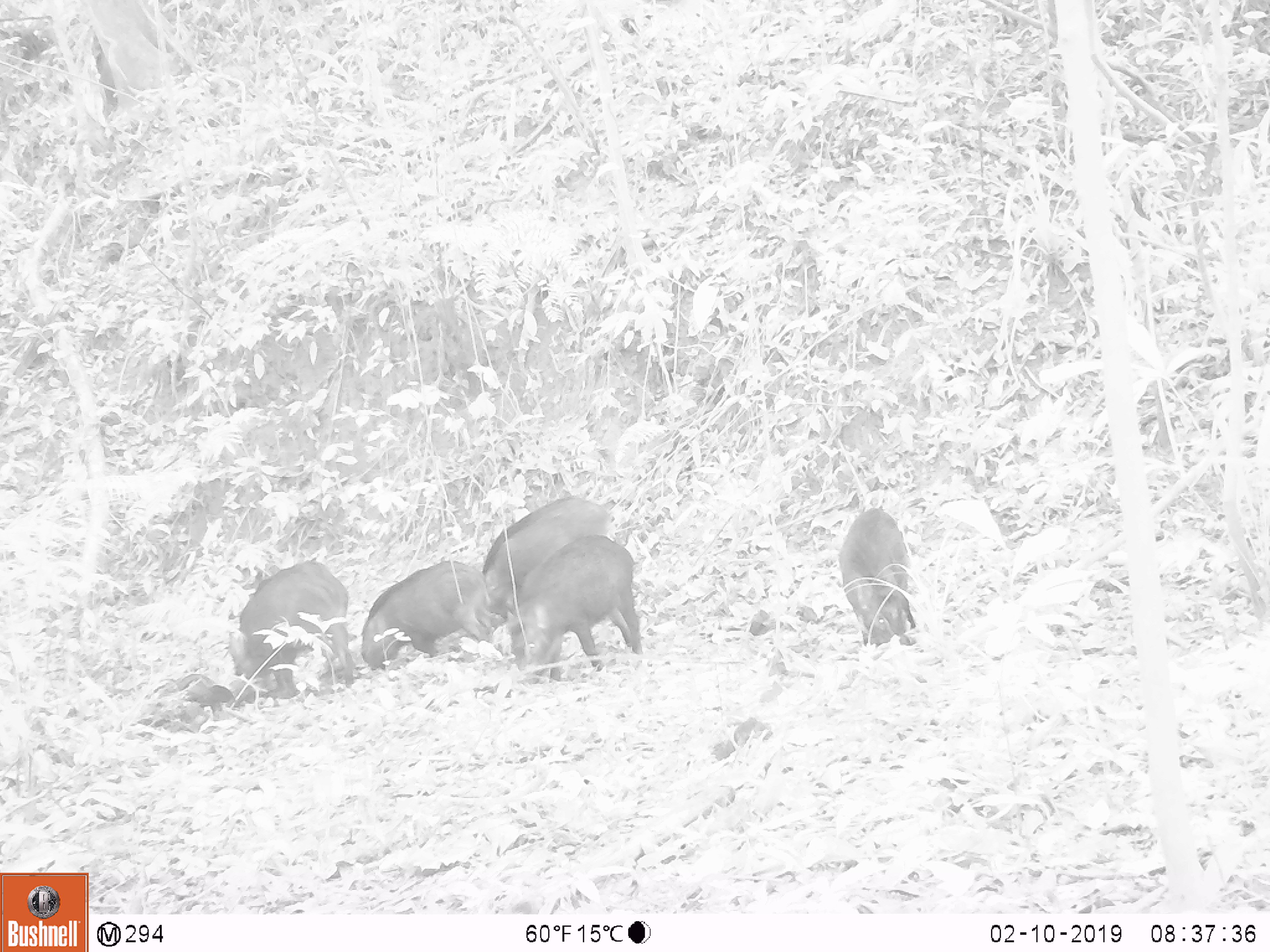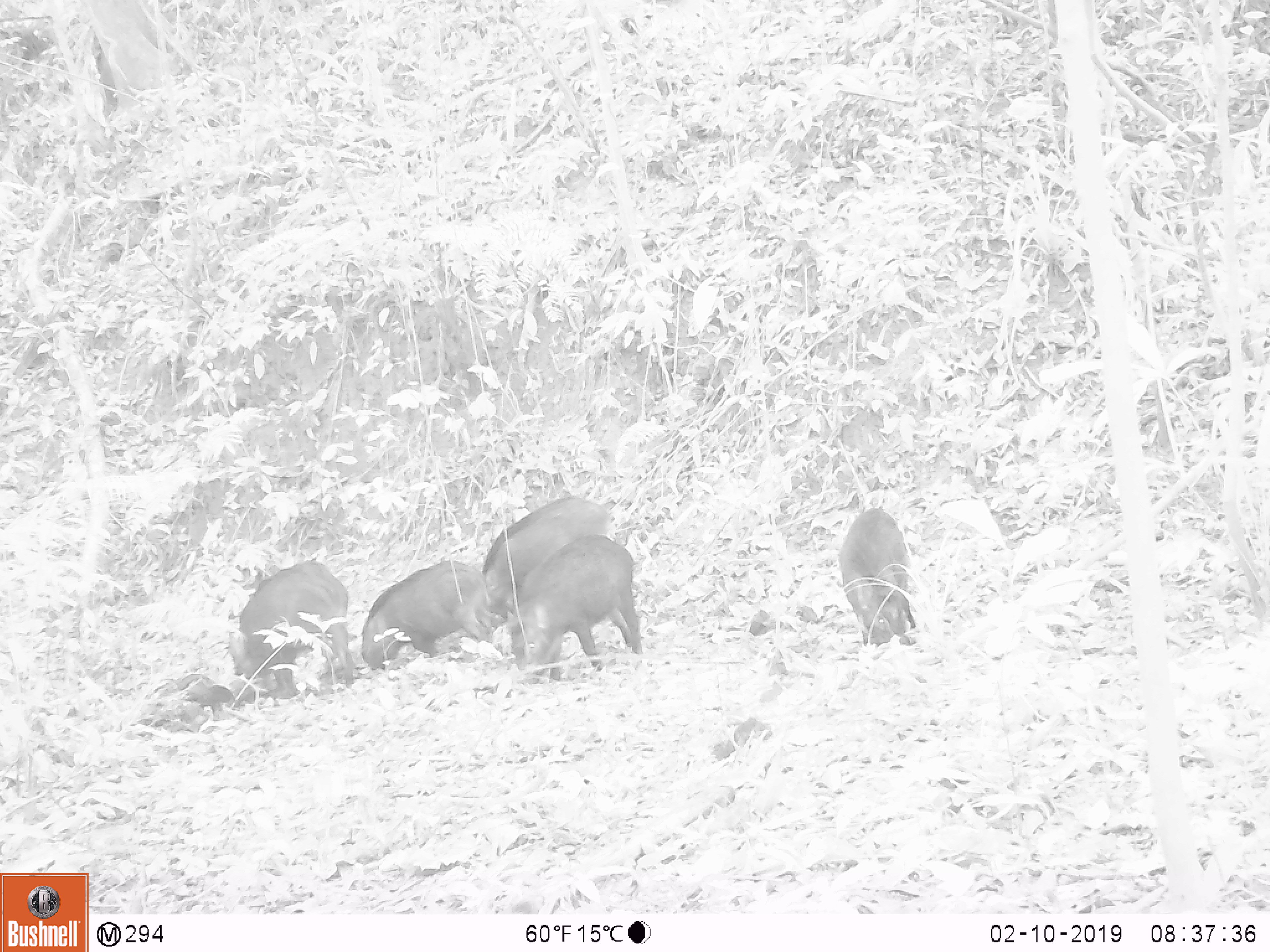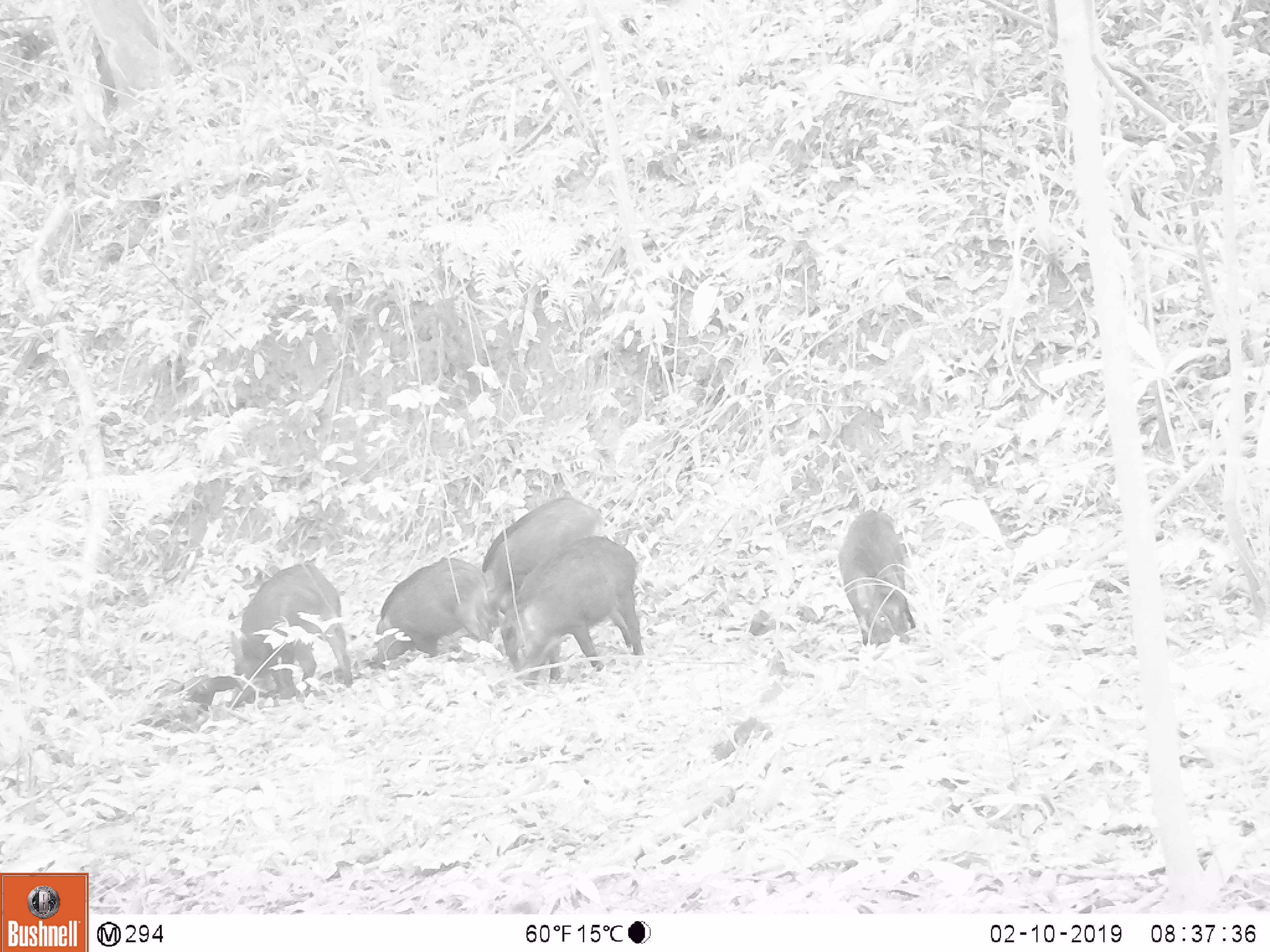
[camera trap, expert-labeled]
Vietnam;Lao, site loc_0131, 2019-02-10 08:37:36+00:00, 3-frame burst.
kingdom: Animalia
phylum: Chordata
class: Aves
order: Galliformes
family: Phasianidae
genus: Gallus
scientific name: Gallus gallus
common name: red junglefowl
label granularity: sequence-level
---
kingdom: Animalia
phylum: Chordata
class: Mammalia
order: Artiodactyla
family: Suidae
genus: Sus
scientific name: Sus scrofa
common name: eurasian wild pig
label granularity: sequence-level